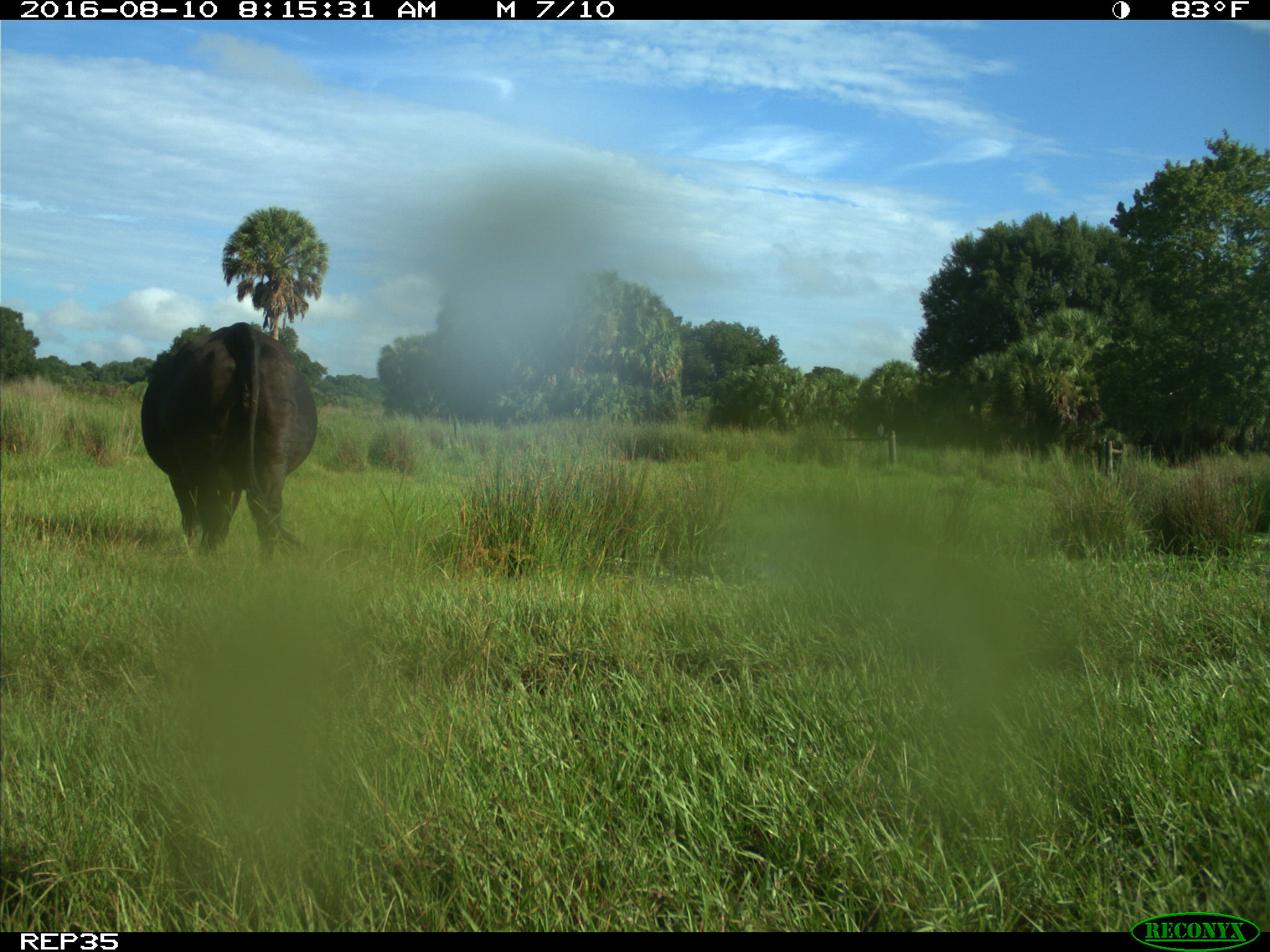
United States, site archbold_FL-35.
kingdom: Animalia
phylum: Chordata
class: Mammalia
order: Artiodactyla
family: Bovidae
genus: Bos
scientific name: Bos taurus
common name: domestic cow